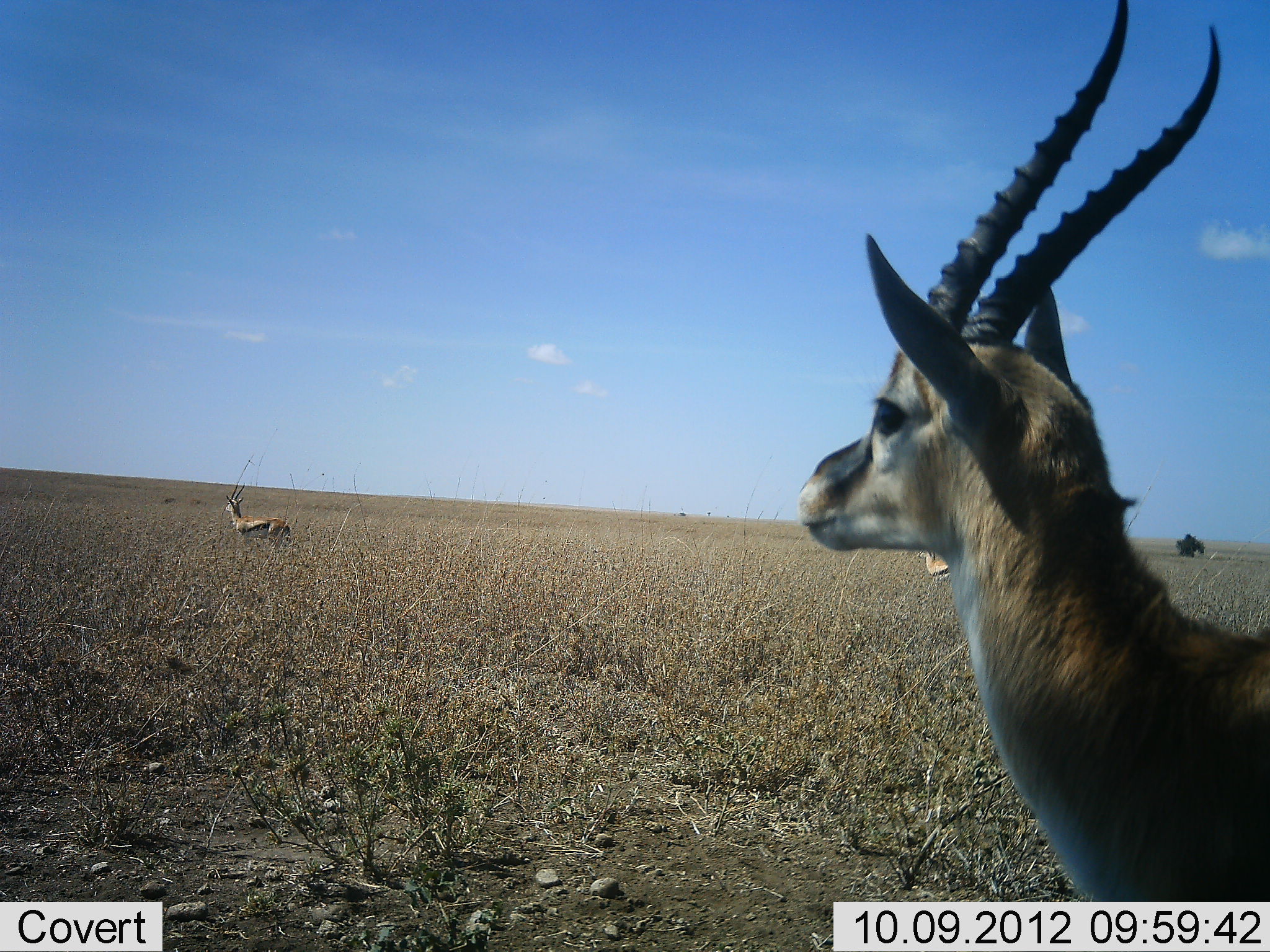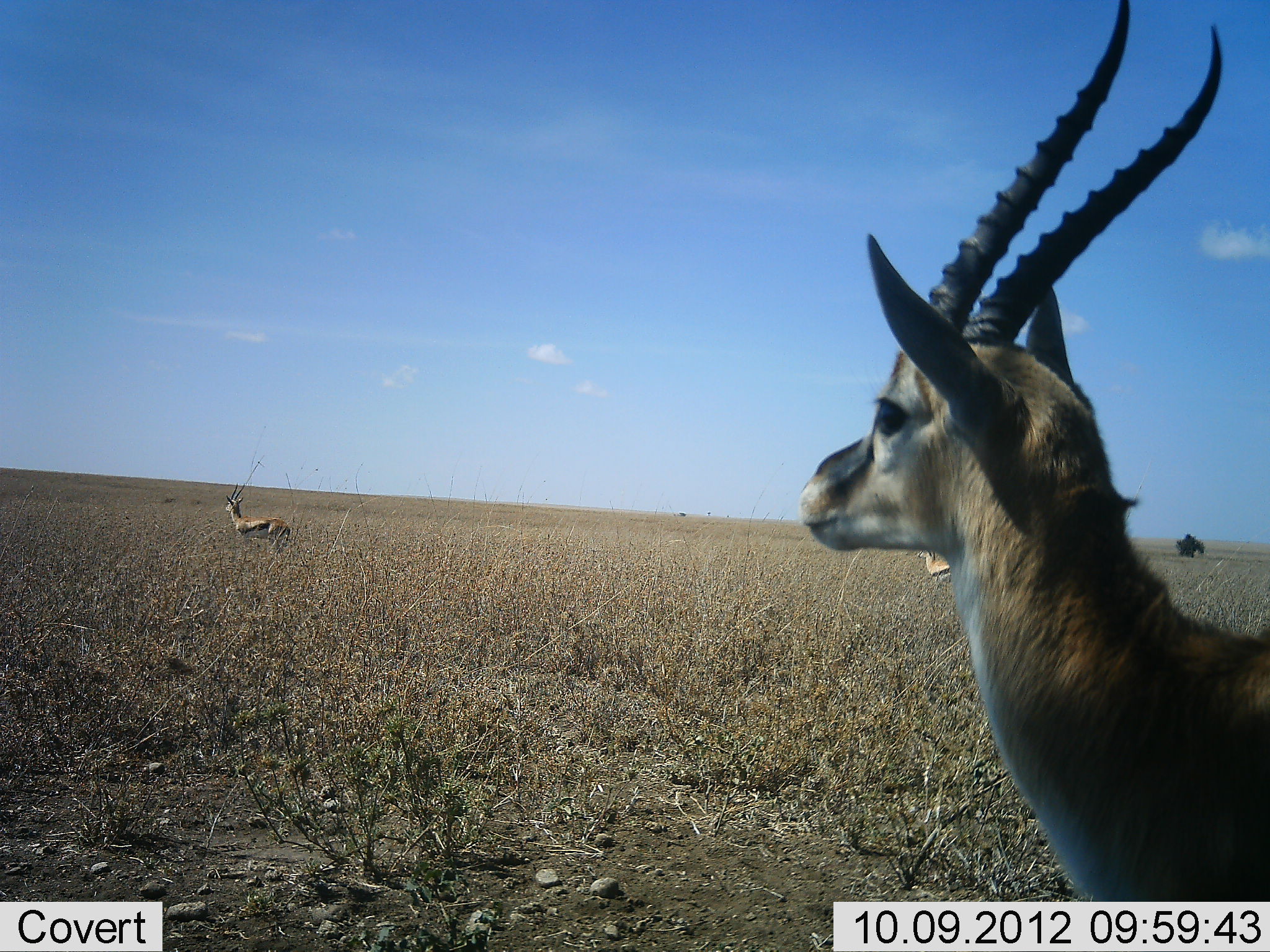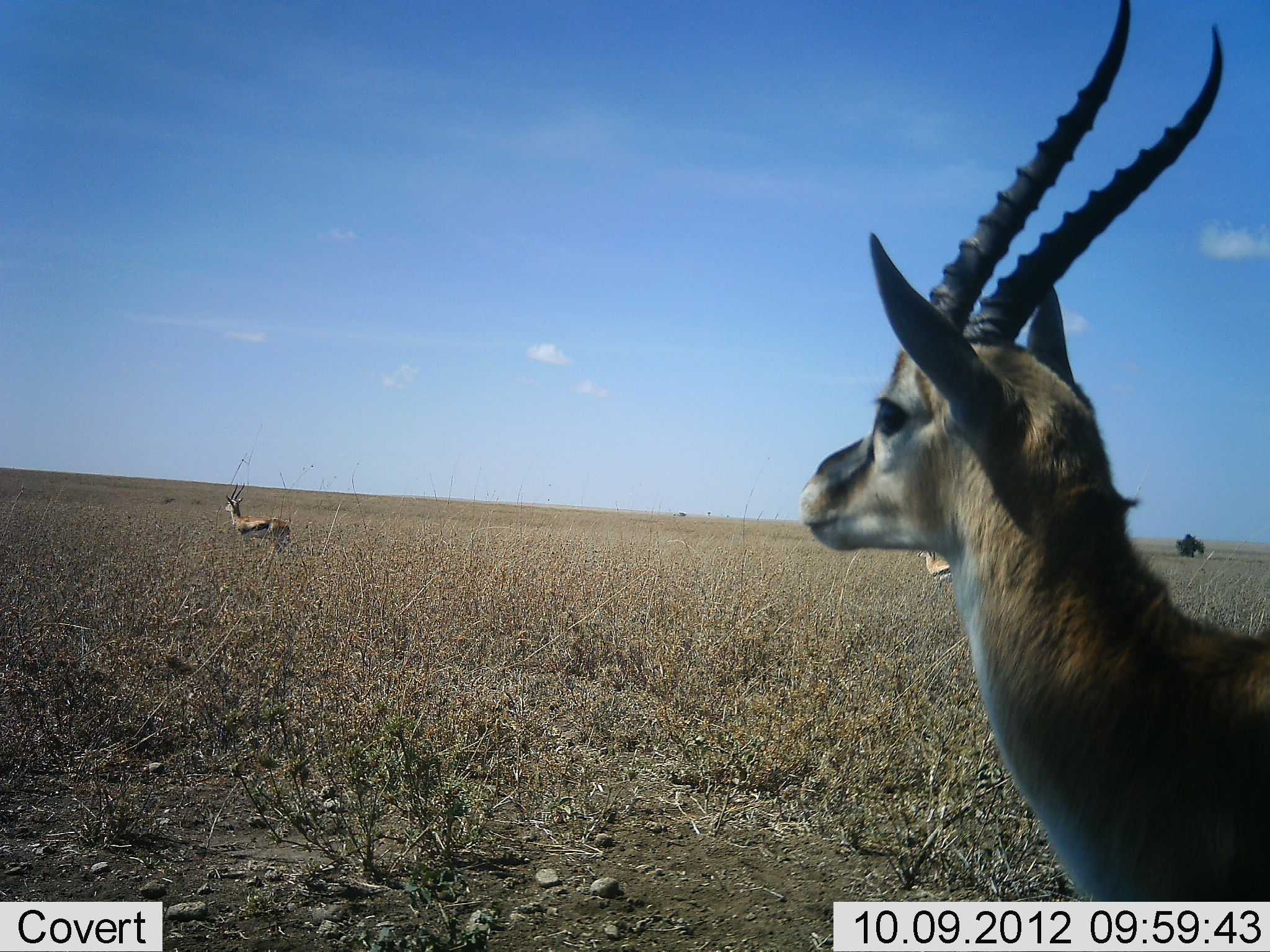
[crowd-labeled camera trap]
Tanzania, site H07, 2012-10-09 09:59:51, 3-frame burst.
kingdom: Animalia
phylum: Chordata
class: Mammalia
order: Artiodactyla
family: Bovidae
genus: Eudorcas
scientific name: Eudorcas thomsonii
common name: thomson's gazelle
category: gazellethomsons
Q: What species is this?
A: Gazellethomsons (thomson's gazelle) (Eudorcas thomsonii).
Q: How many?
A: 3.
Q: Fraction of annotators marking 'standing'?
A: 100%.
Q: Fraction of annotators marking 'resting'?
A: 0%.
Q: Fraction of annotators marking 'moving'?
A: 0%.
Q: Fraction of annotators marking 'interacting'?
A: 0%.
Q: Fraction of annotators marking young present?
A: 0%.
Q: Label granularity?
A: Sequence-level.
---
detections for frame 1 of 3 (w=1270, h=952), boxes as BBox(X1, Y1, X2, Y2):
animal: BBox(796, 0, 1270, 902); BBox(224, 483, 291, 547); BBox(915, 550, 952, 580)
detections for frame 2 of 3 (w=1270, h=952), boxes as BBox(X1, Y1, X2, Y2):
animal: BBox(797, 0, 1270, 902); BBox(225, 483, 291, 544); BBox(915, 549, 953, 582)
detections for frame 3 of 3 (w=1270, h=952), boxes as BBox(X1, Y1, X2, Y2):
animal: BBox(800, 0, 1270, 902); BBox(224, 484, 291, 548); BBox(916, 550, 953, 583)